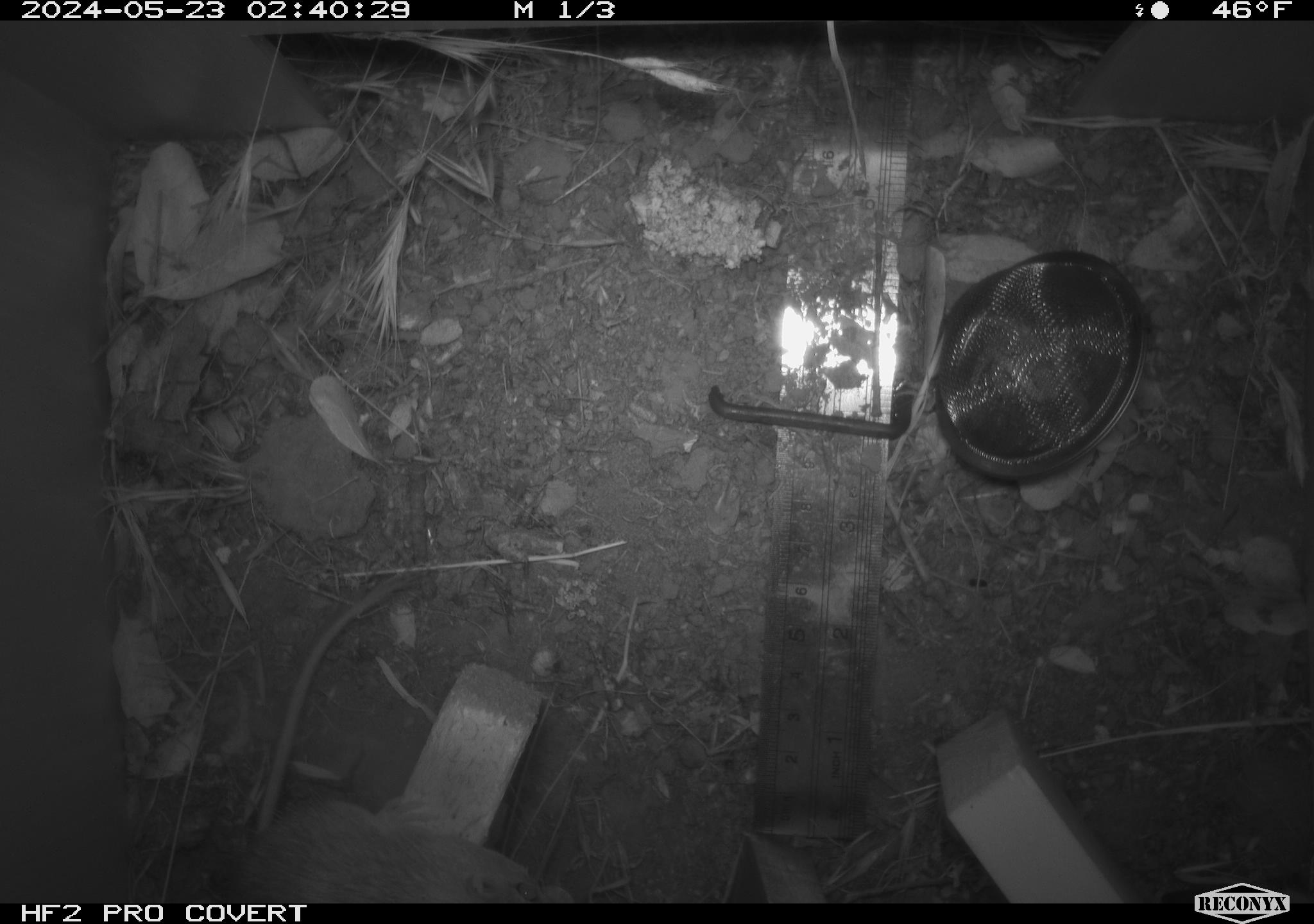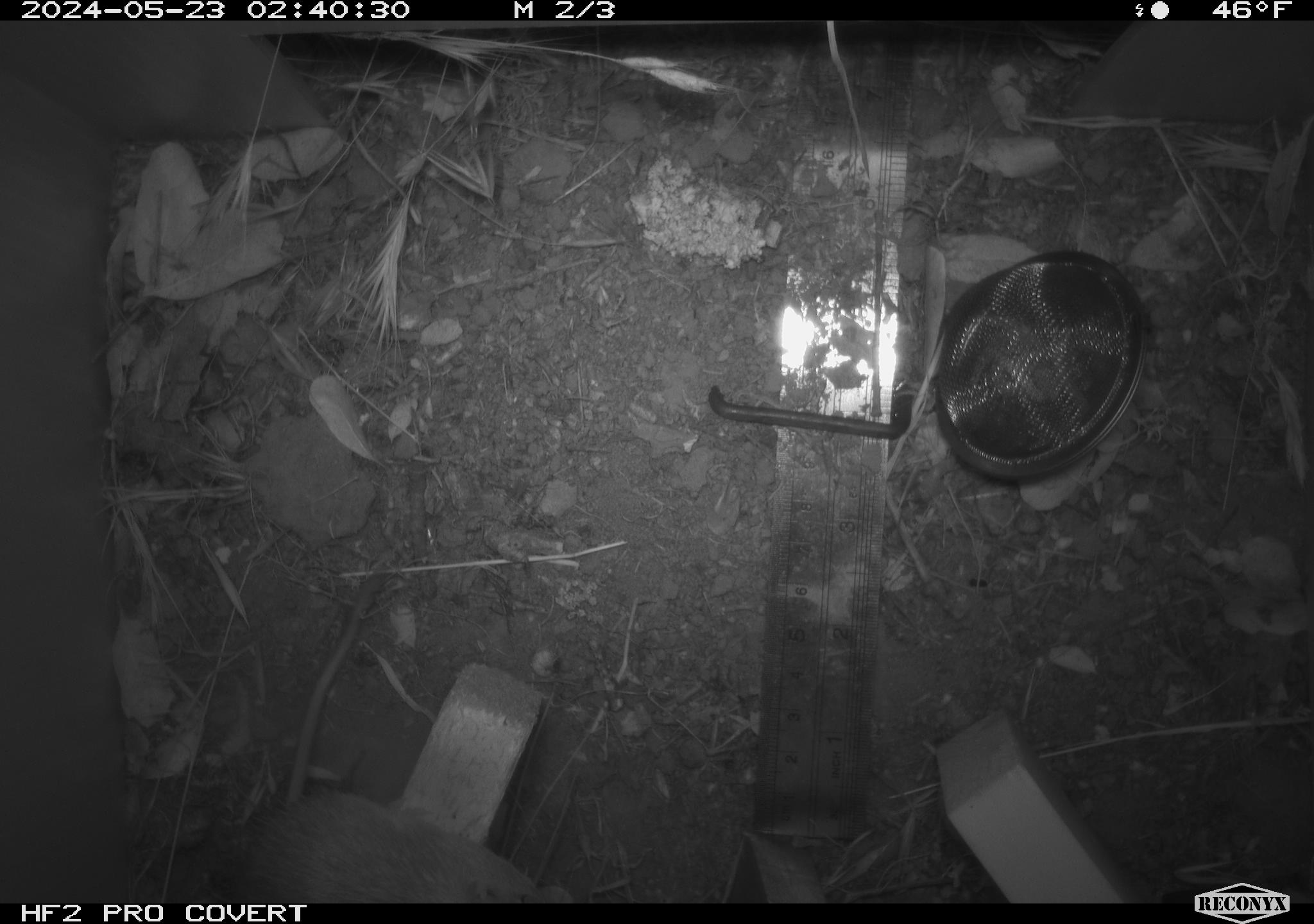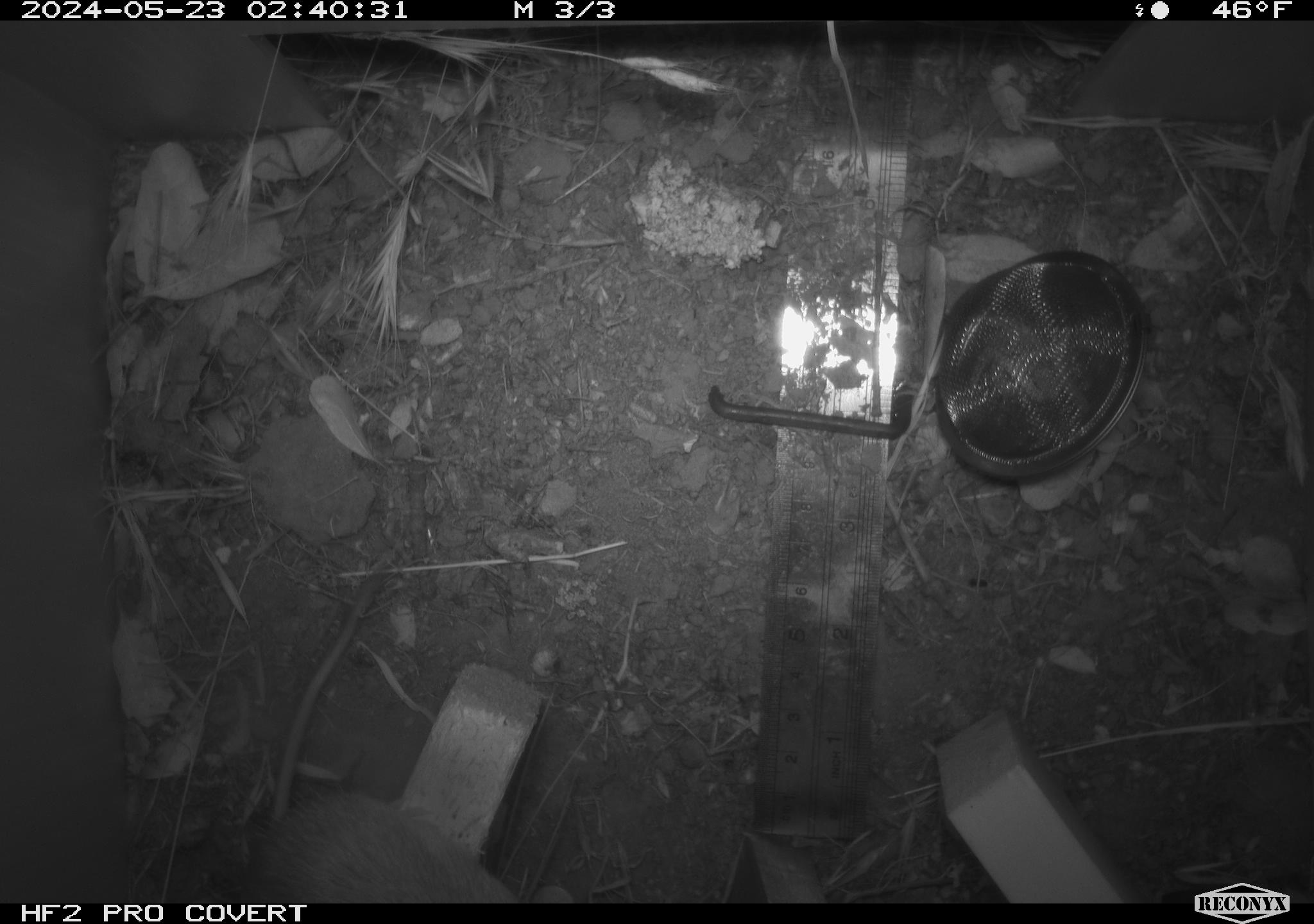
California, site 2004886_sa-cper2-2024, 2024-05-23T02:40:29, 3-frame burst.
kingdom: Animalia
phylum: Chordata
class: Mammalia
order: Rodentia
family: Heteromyidae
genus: Dipodomys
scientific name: Dipodomys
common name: kangaroo rats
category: dipodomys species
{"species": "dipodomys species (kangaroo rats) (Dipodomys)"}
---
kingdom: Animalia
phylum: Chordata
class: Mammalia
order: Rodentia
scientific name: Rodentia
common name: rodent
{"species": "rodent (Rodentia)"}